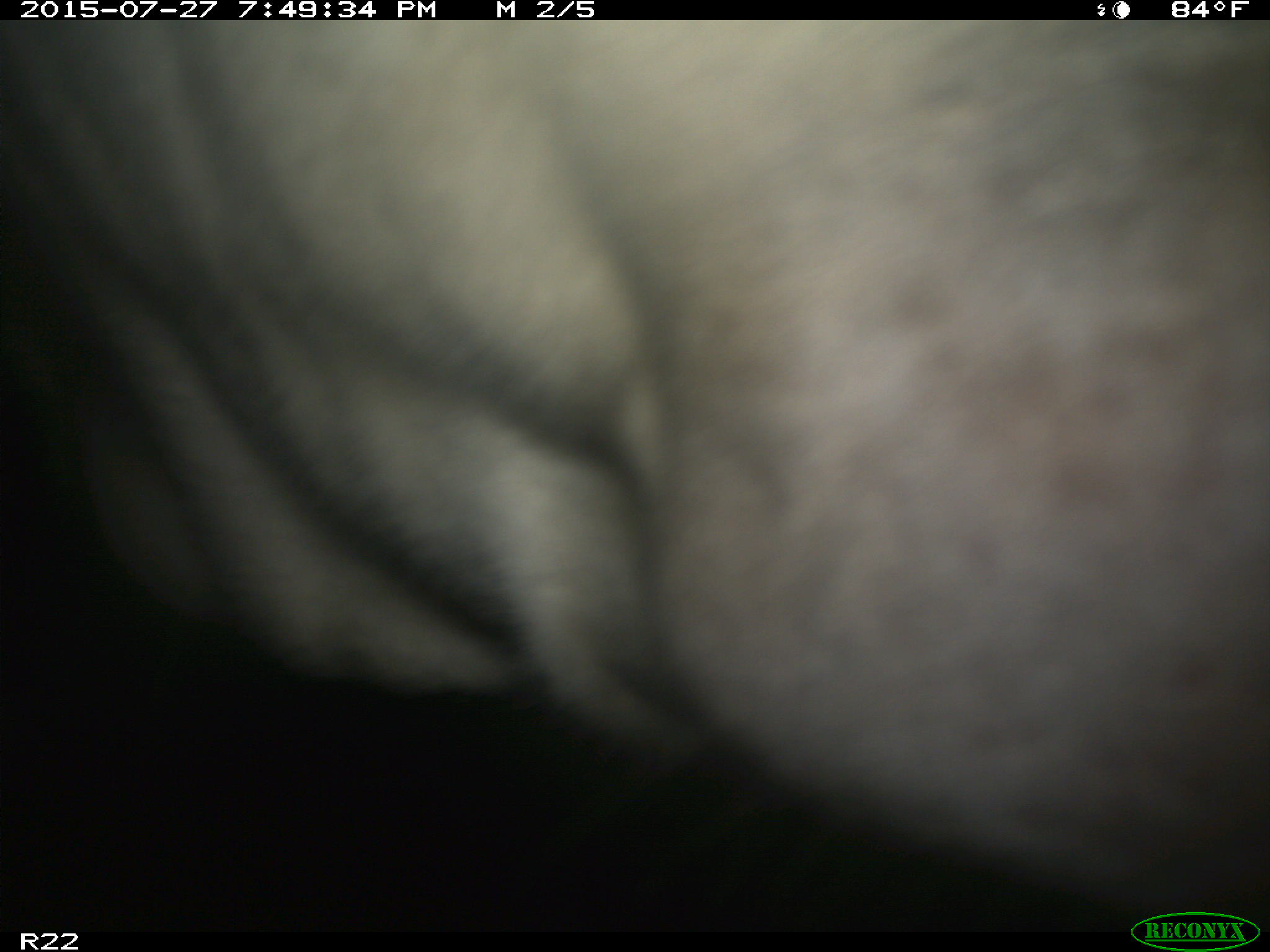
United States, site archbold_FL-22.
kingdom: Animalia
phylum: Chordata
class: Mammalia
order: Artiodactyla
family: Bovidae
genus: Bos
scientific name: Bos taurus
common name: domestic cow